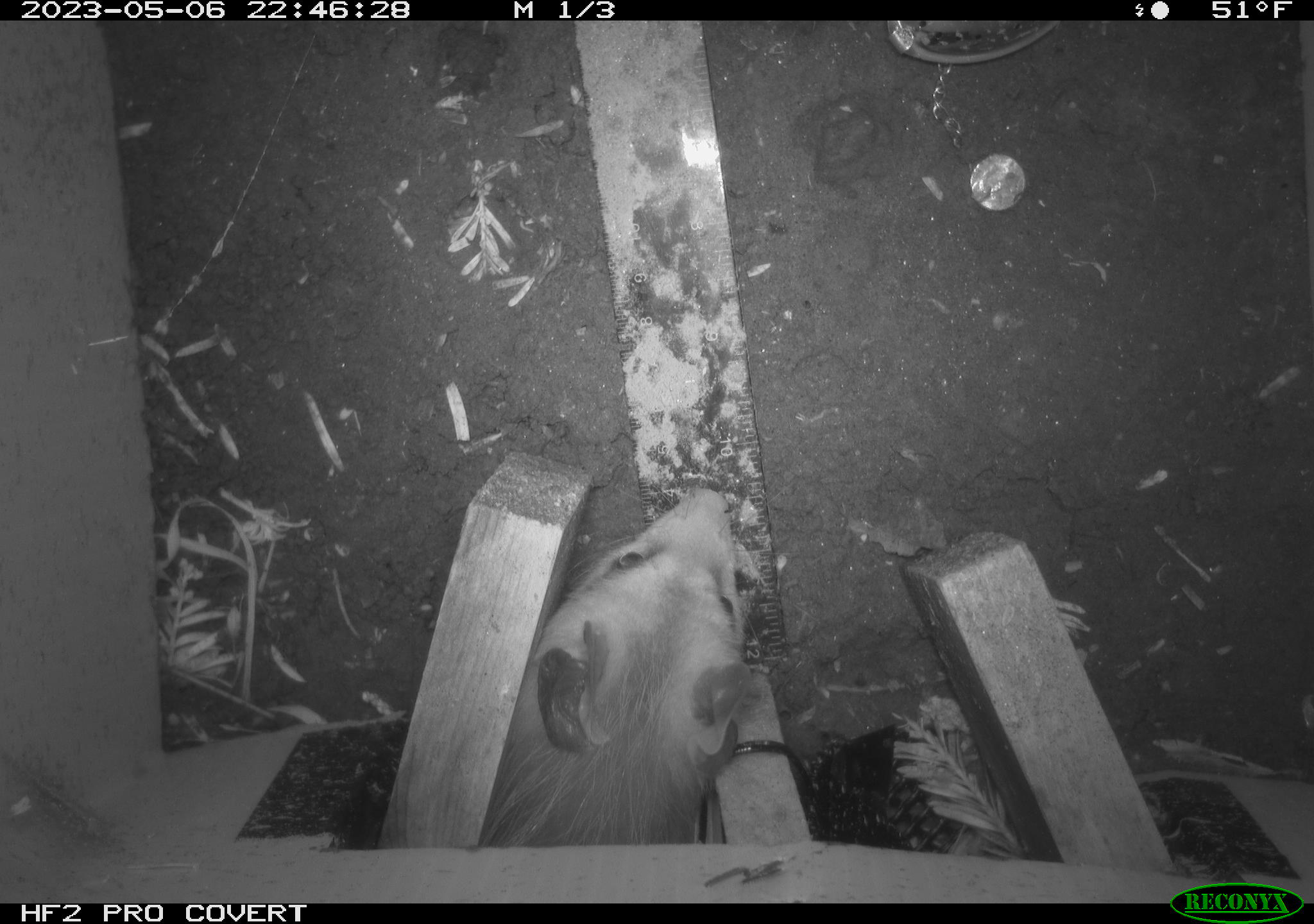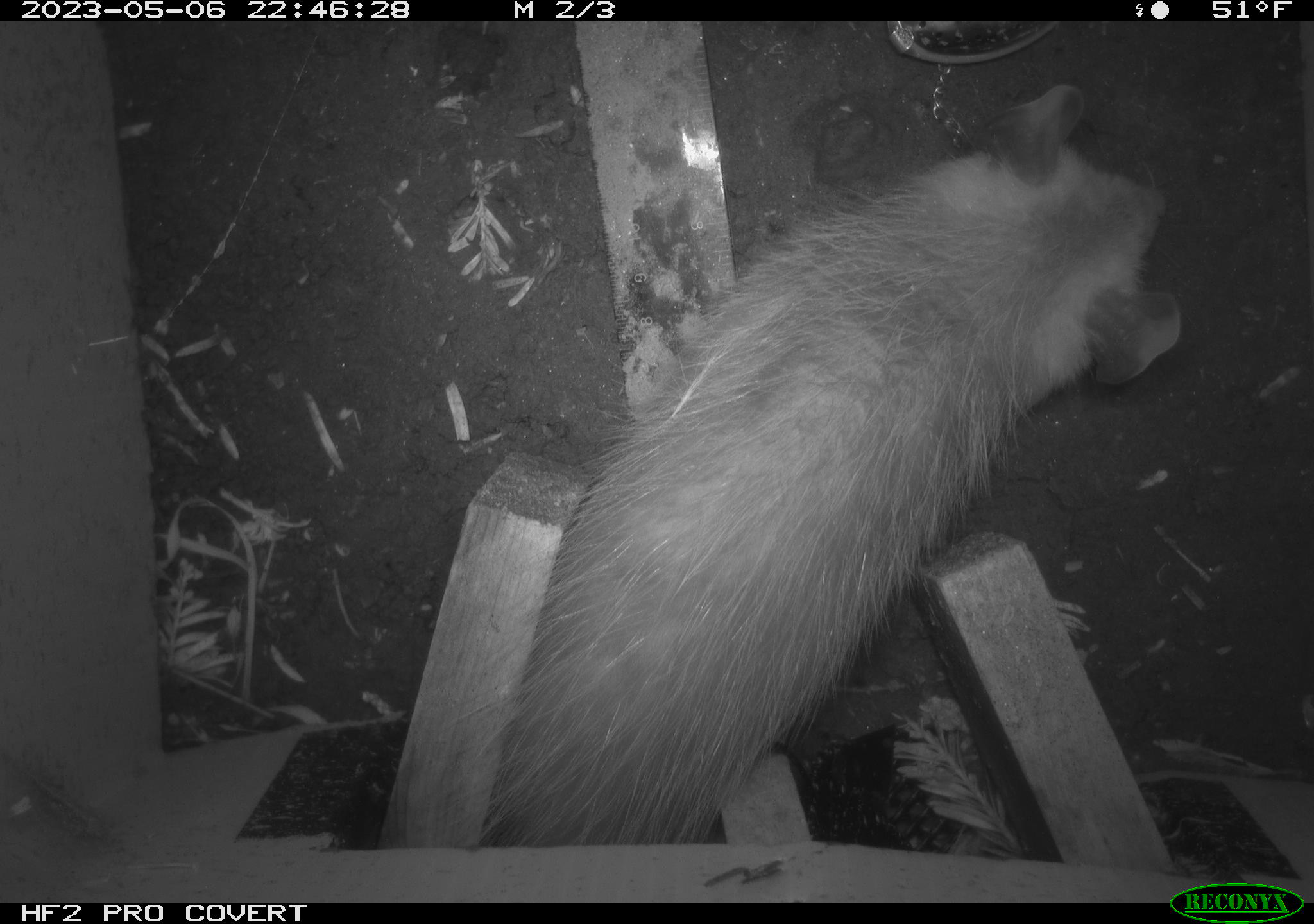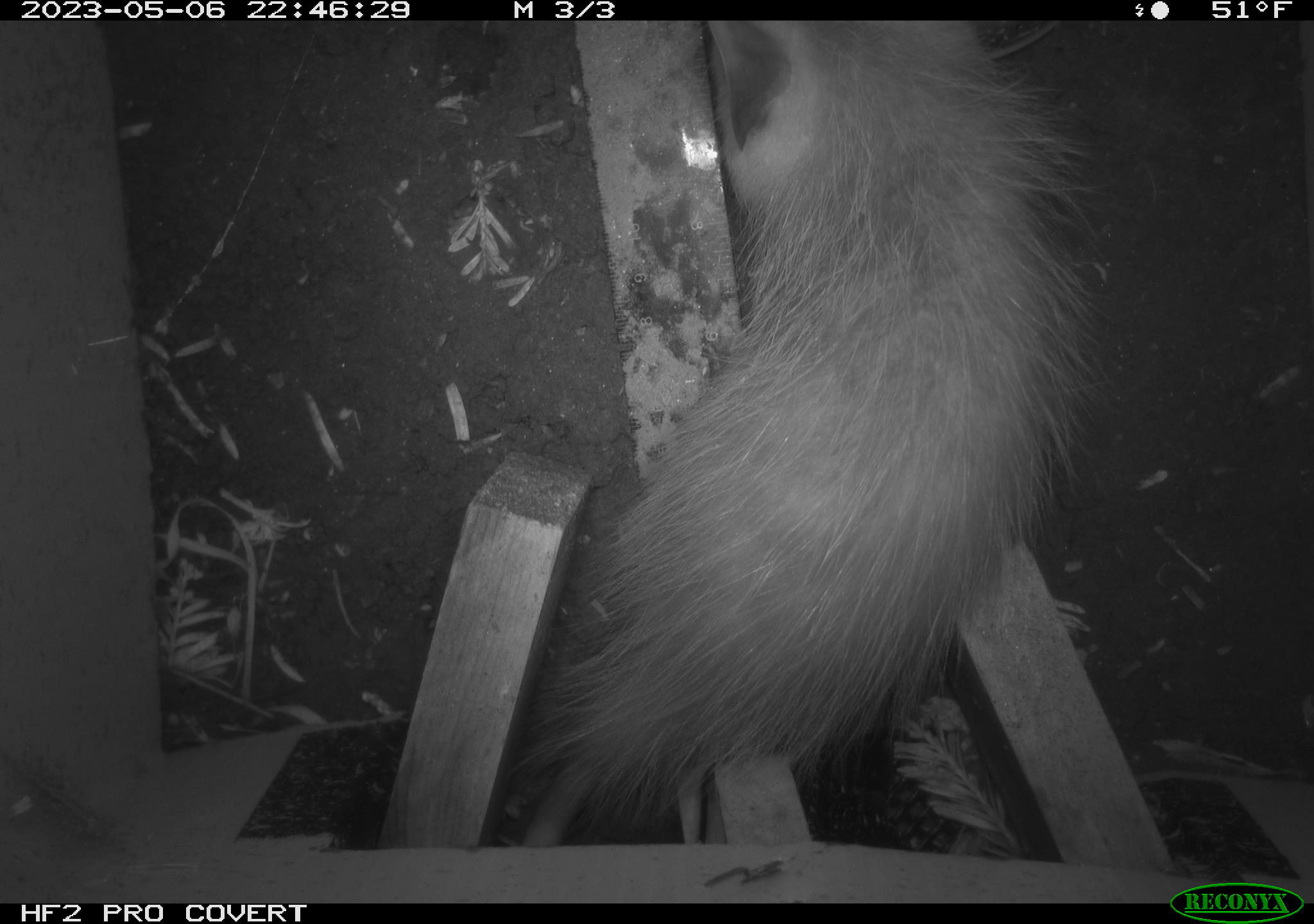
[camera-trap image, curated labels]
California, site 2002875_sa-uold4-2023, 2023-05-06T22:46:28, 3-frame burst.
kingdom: Animalia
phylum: Chordata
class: Mammalia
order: Didelphimorphia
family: Didelphidae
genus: Didelphis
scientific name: Didelphis virginiana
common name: virginia opossum